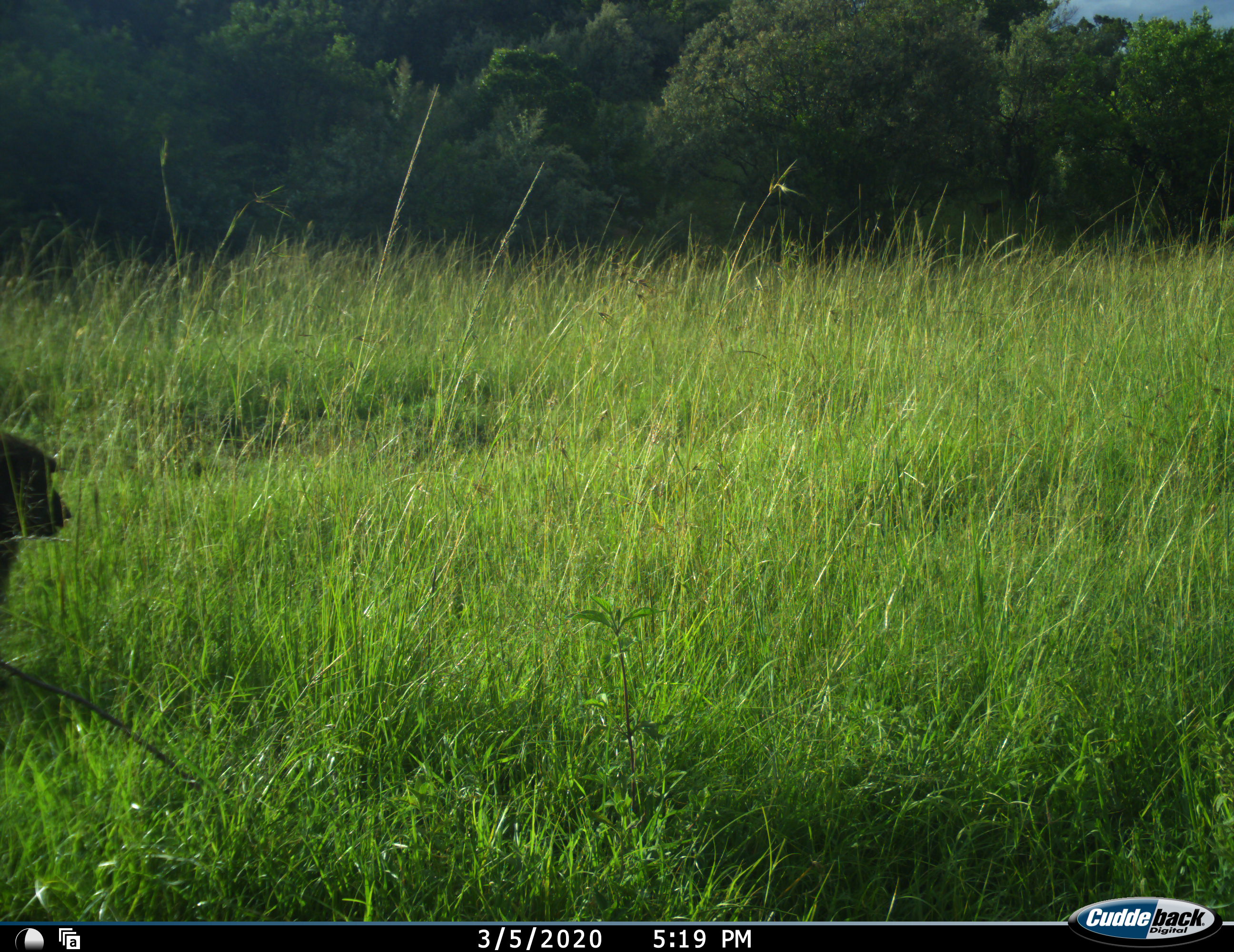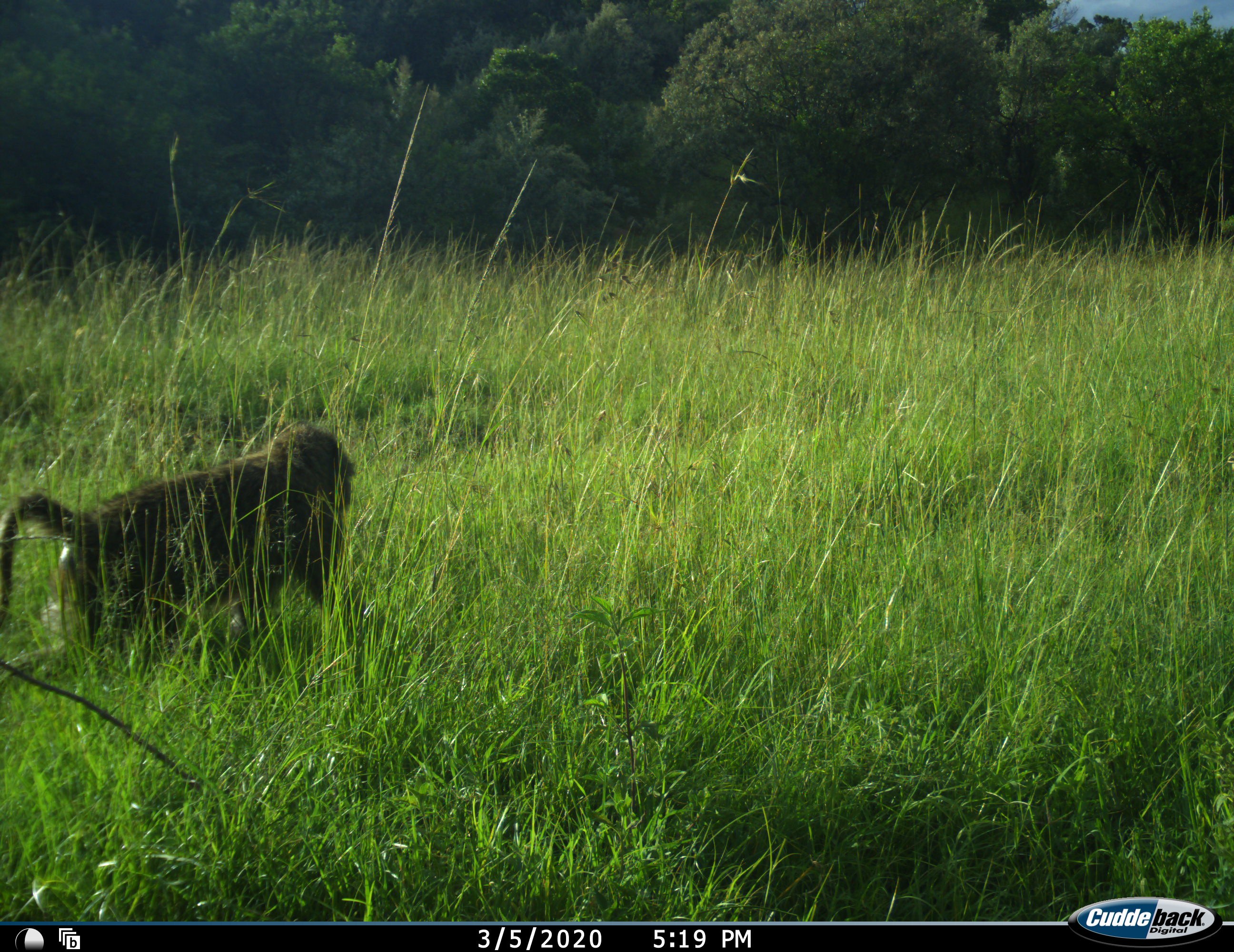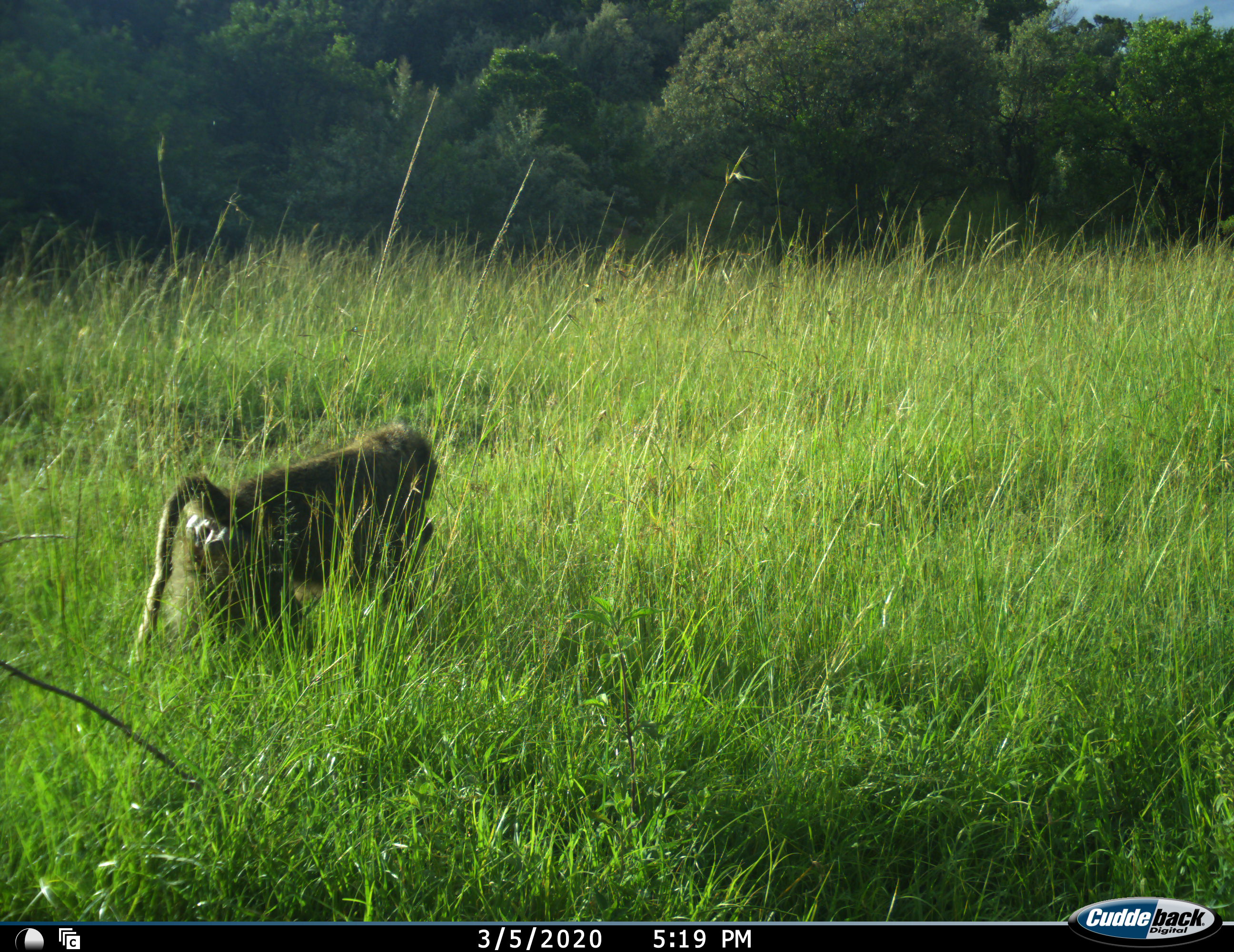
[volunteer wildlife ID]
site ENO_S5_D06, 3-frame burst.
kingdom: Animalia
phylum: Chordata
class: Mammalia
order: Primates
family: Cercopithecidae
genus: Papio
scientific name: Papio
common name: baboon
Baboon (Papio), count 1. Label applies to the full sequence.